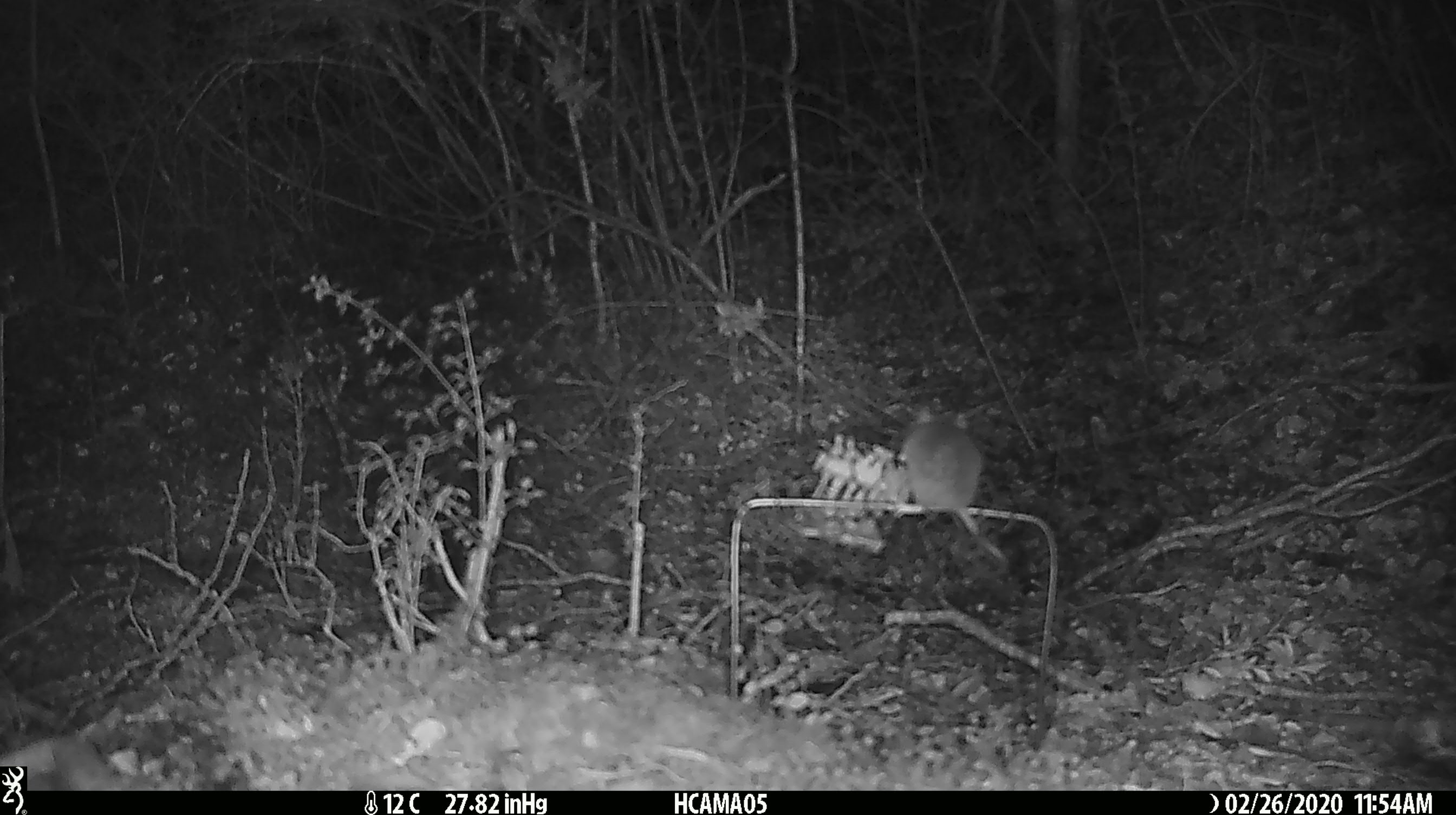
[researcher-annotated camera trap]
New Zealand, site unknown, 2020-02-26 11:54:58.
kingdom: Animalia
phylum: Chordata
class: Mammalia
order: Rodentia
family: Muridae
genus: Mus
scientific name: Mus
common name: mouse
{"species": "mouse (Mus)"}